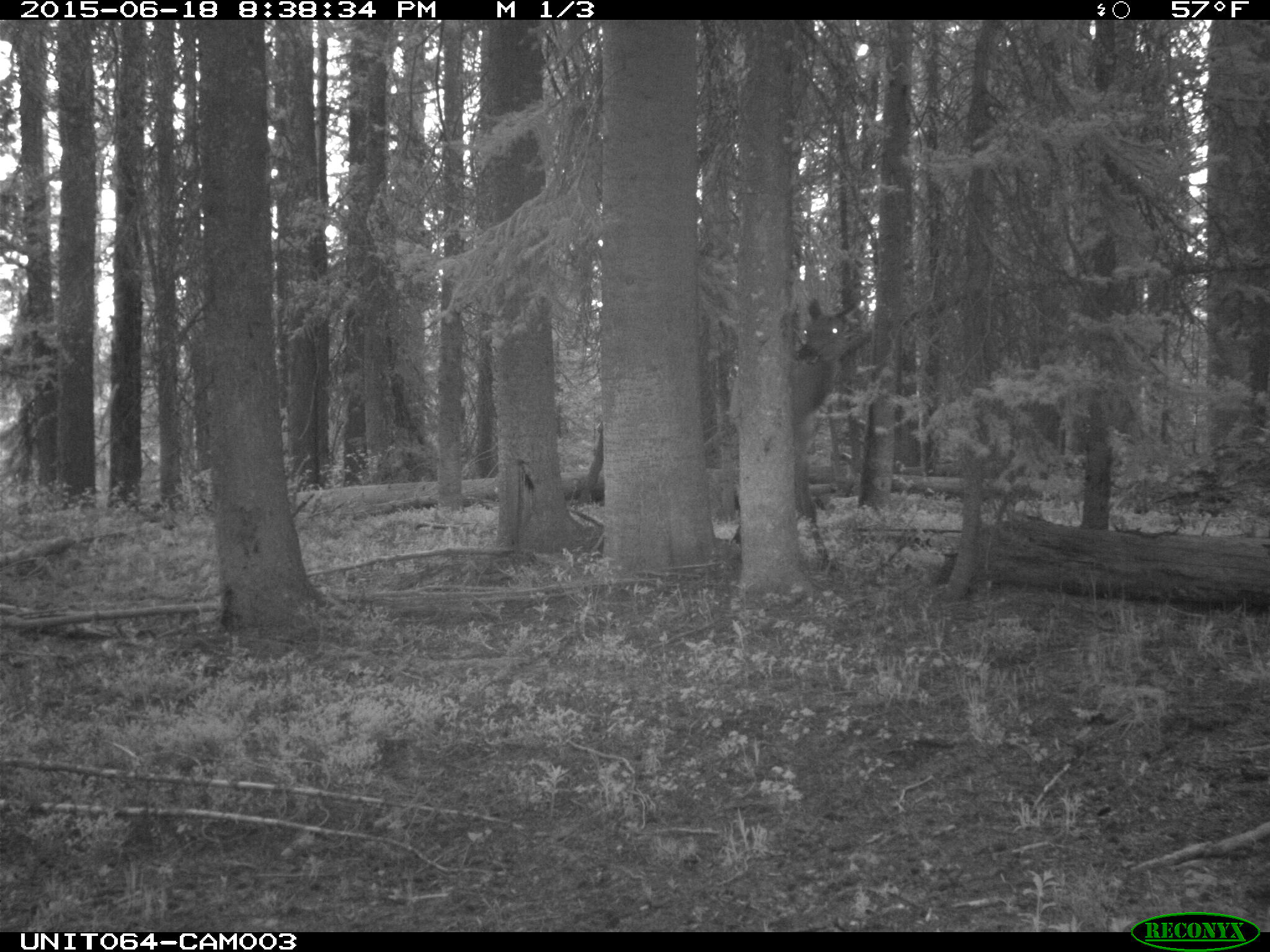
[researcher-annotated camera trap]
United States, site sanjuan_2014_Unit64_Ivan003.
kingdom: Animalia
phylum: Chordata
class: Mammalia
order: Artiodactyla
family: Cervidae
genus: Cervus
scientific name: Cervus elaphus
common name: red deer